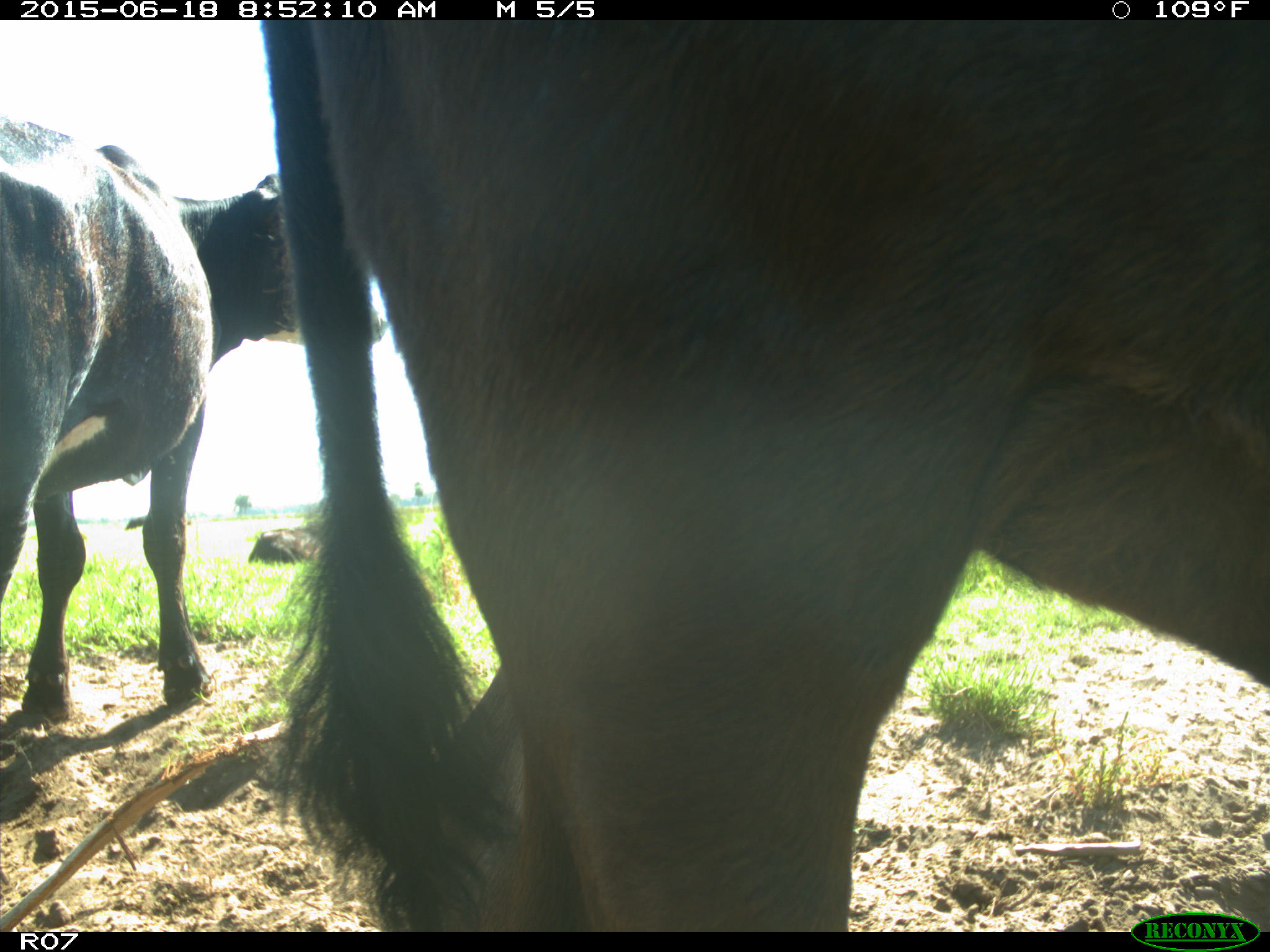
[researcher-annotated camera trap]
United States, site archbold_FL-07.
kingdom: Animalia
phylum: Chordata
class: Mammalia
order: Artiodactyla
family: Bovidae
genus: Bos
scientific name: Bos taurus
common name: domestic cow